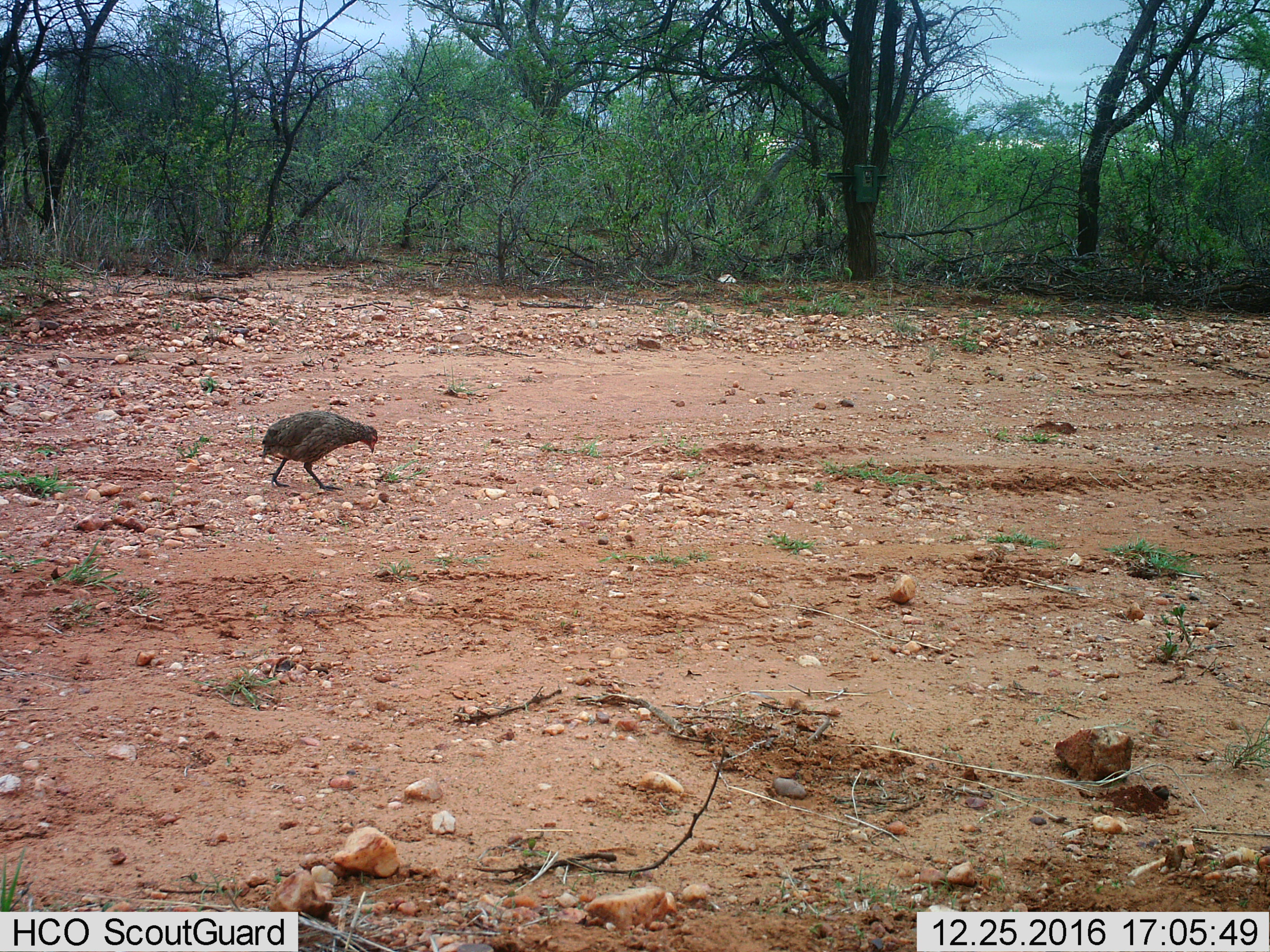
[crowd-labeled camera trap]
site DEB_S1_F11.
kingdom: Animalia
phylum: Chordata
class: Aves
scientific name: Aves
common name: bird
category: birdother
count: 1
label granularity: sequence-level